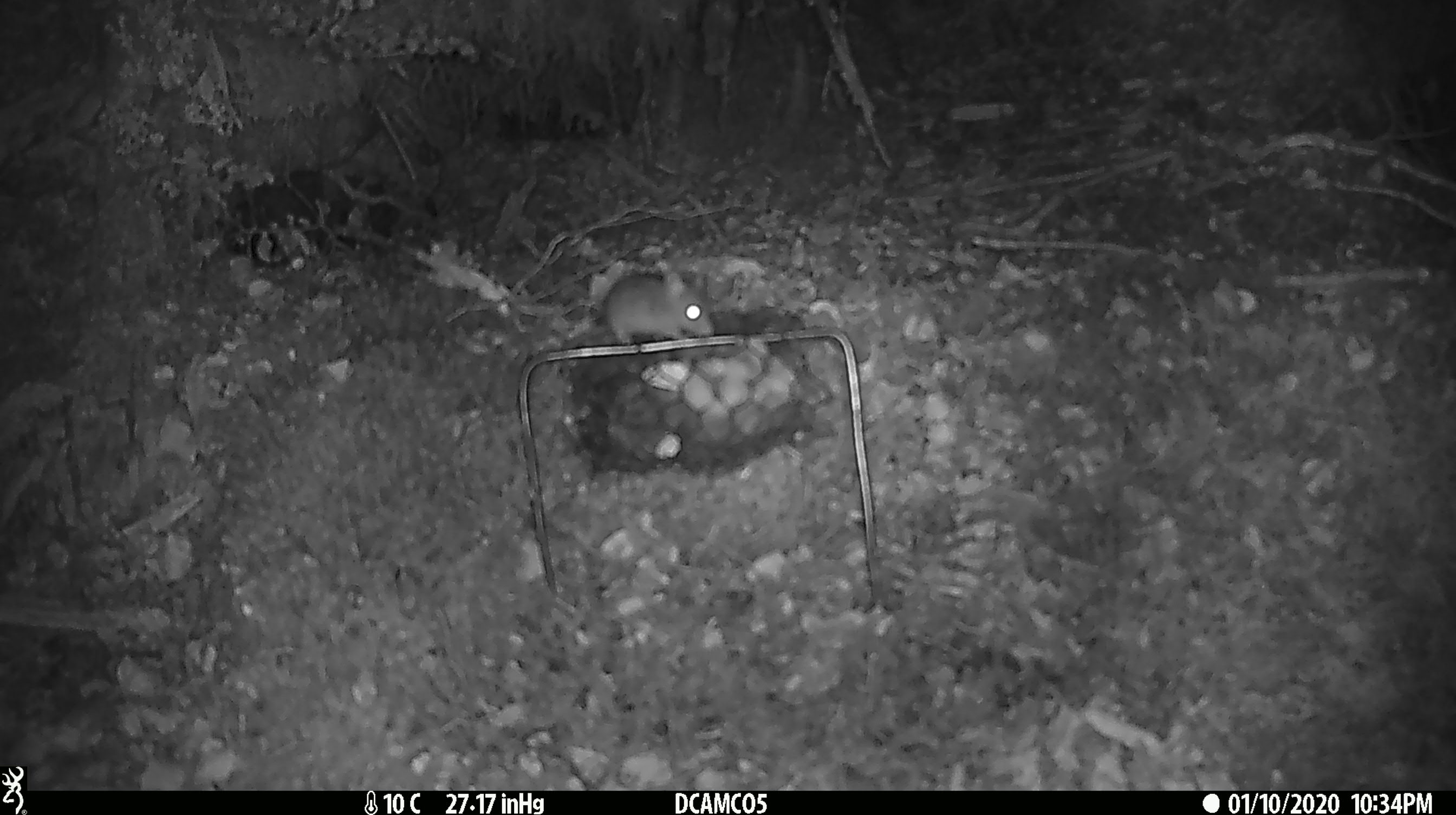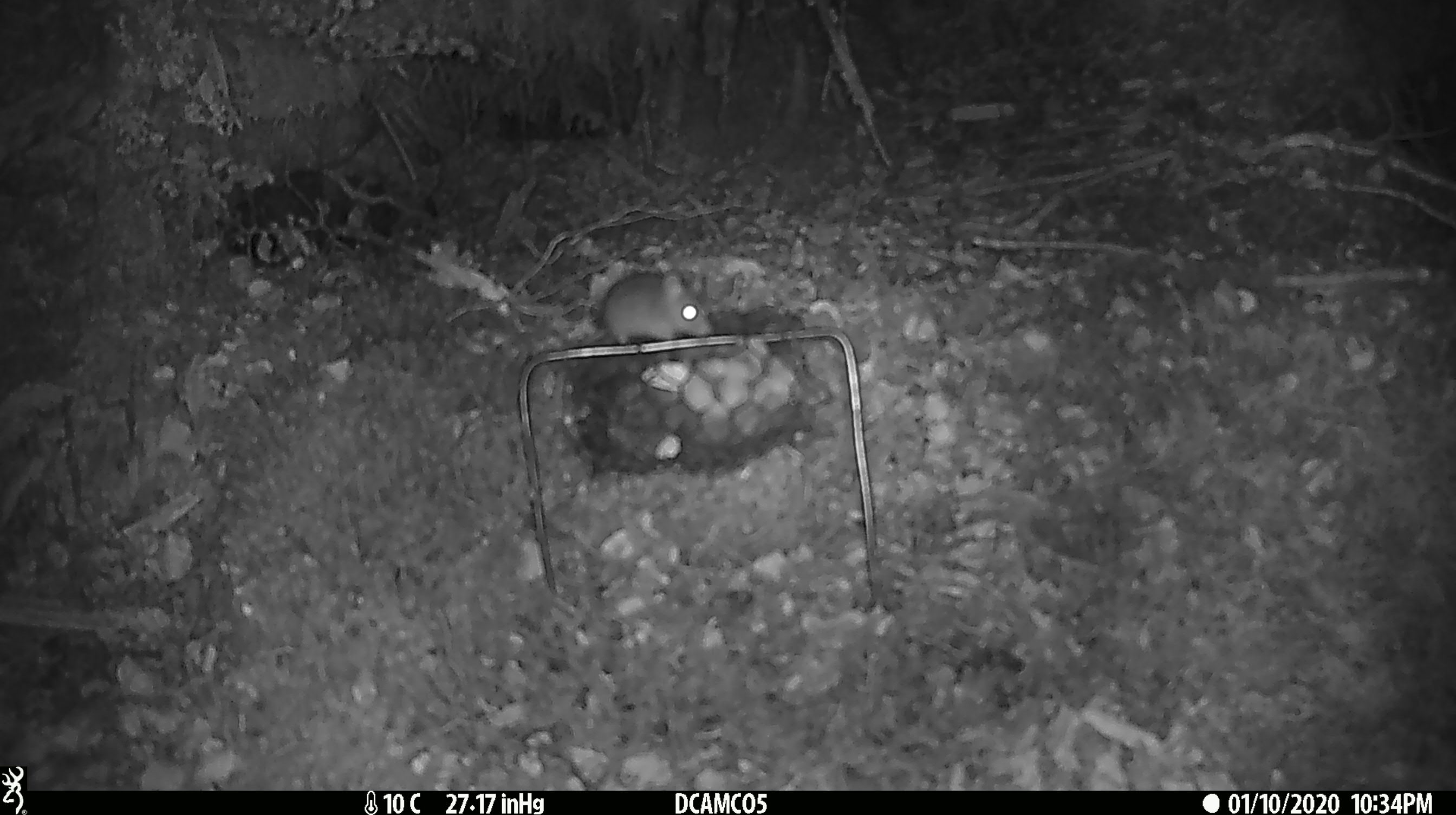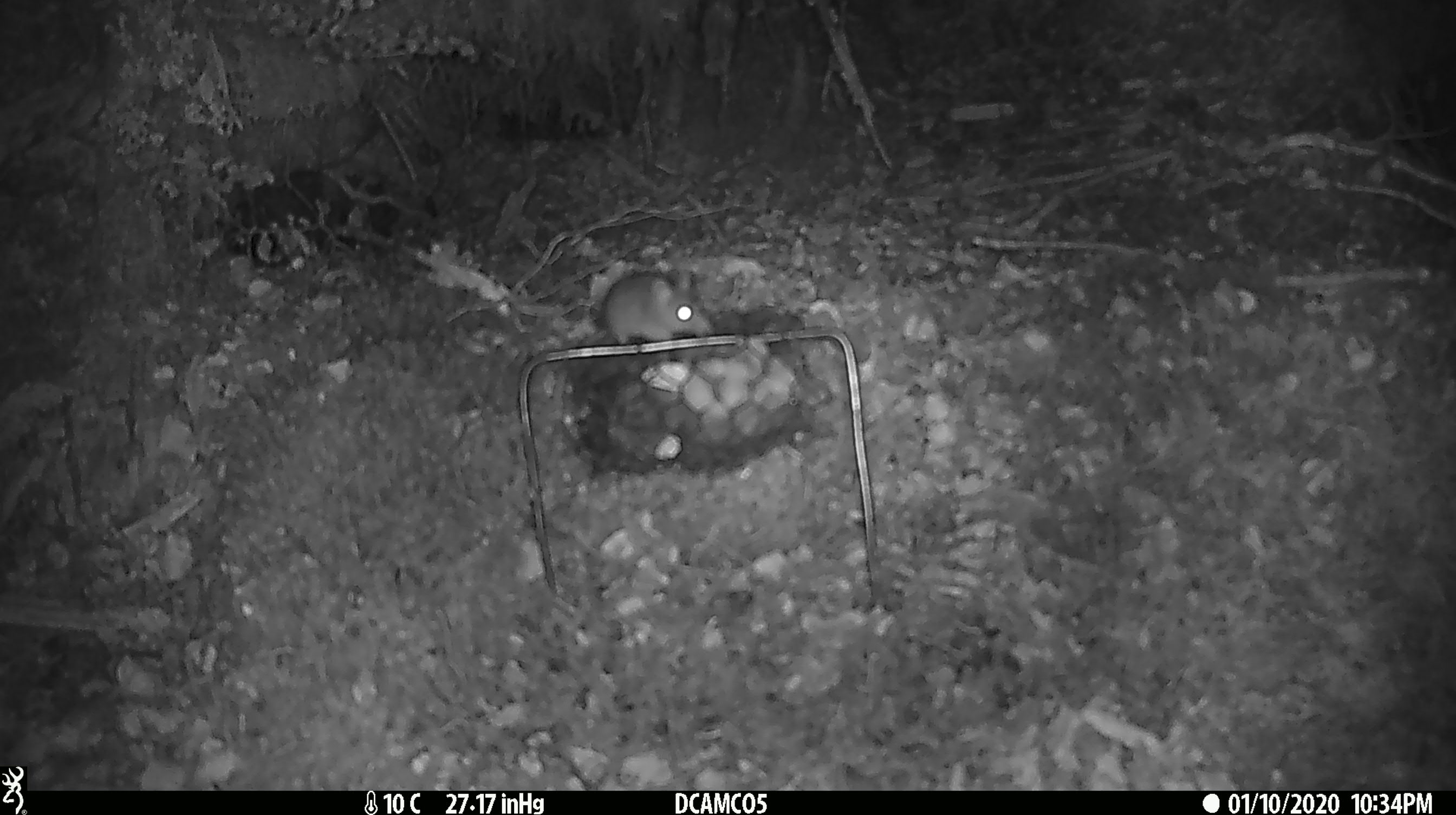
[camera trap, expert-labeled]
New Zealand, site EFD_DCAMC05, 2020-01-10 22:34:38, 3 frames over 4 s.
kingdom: Animalia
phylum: Chordata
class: Mammalia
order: Rodentia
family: Muridae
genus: Mus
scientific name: Mus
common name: mouse